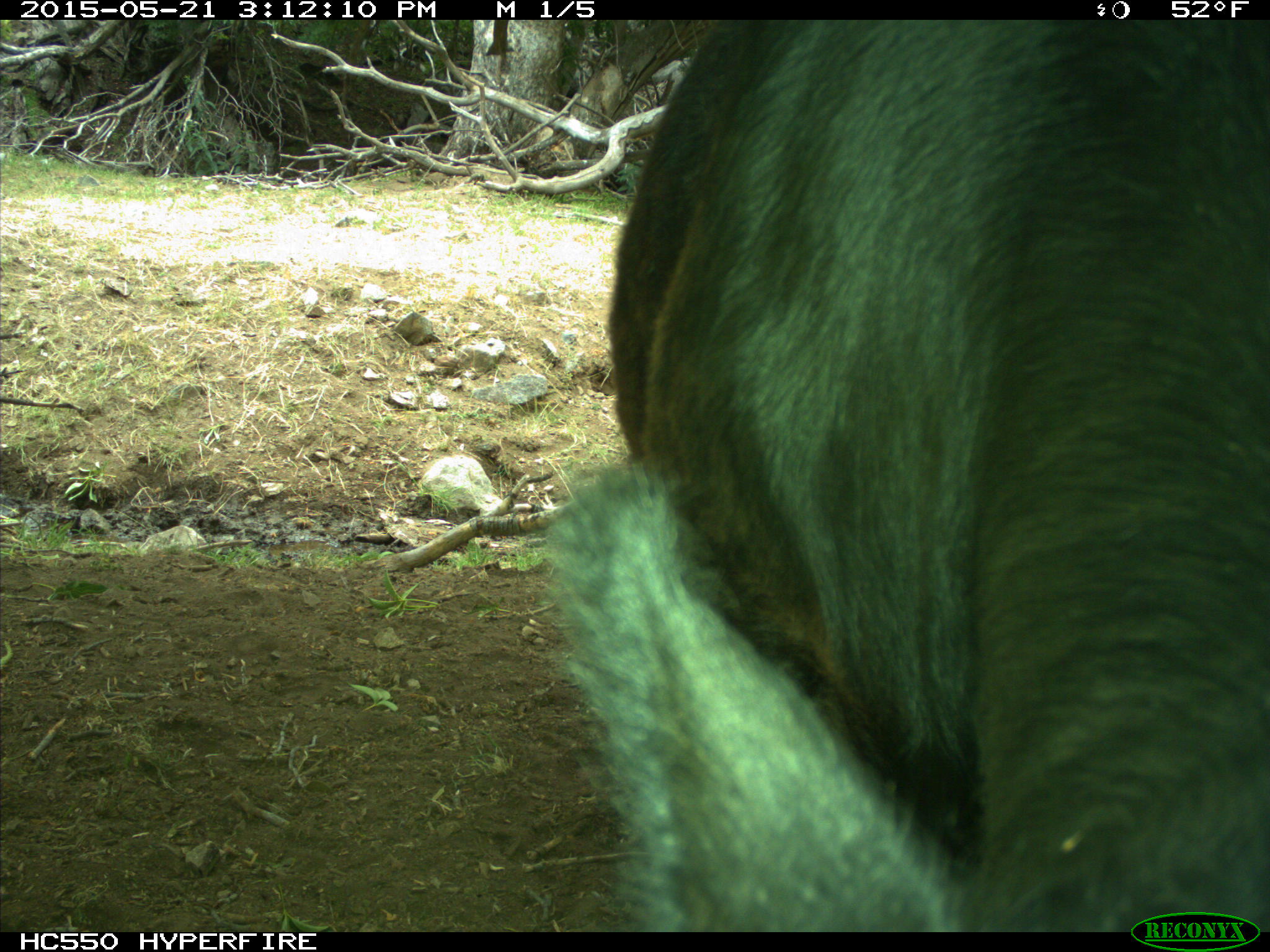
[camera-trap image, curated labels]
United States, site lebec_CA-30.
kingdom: Animalia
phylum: Chordata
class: Mammalia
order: Artiodactyla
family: Bovidae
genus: Bos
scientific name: Bos taurus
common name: domestic cow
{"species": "Bos taurus (domestic cow)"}